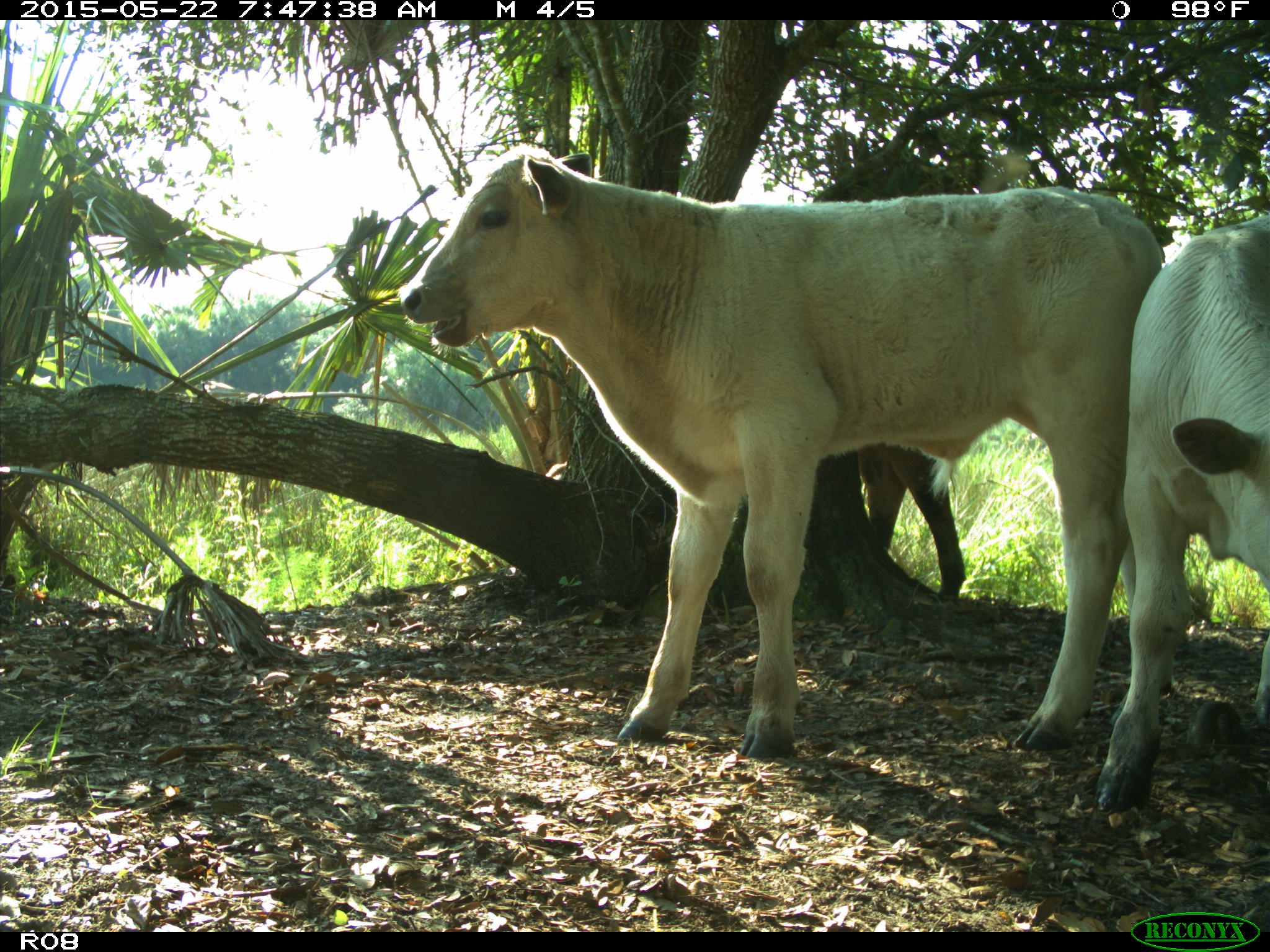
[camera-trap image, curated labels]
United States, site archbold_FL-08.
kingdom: Animalia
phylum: Chordata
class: Mammalia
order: Artiodactyla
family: Bovidae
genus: Bos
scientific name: Bos taurus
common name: domestic cow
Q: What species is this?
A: Bos taurus (domestic cow).